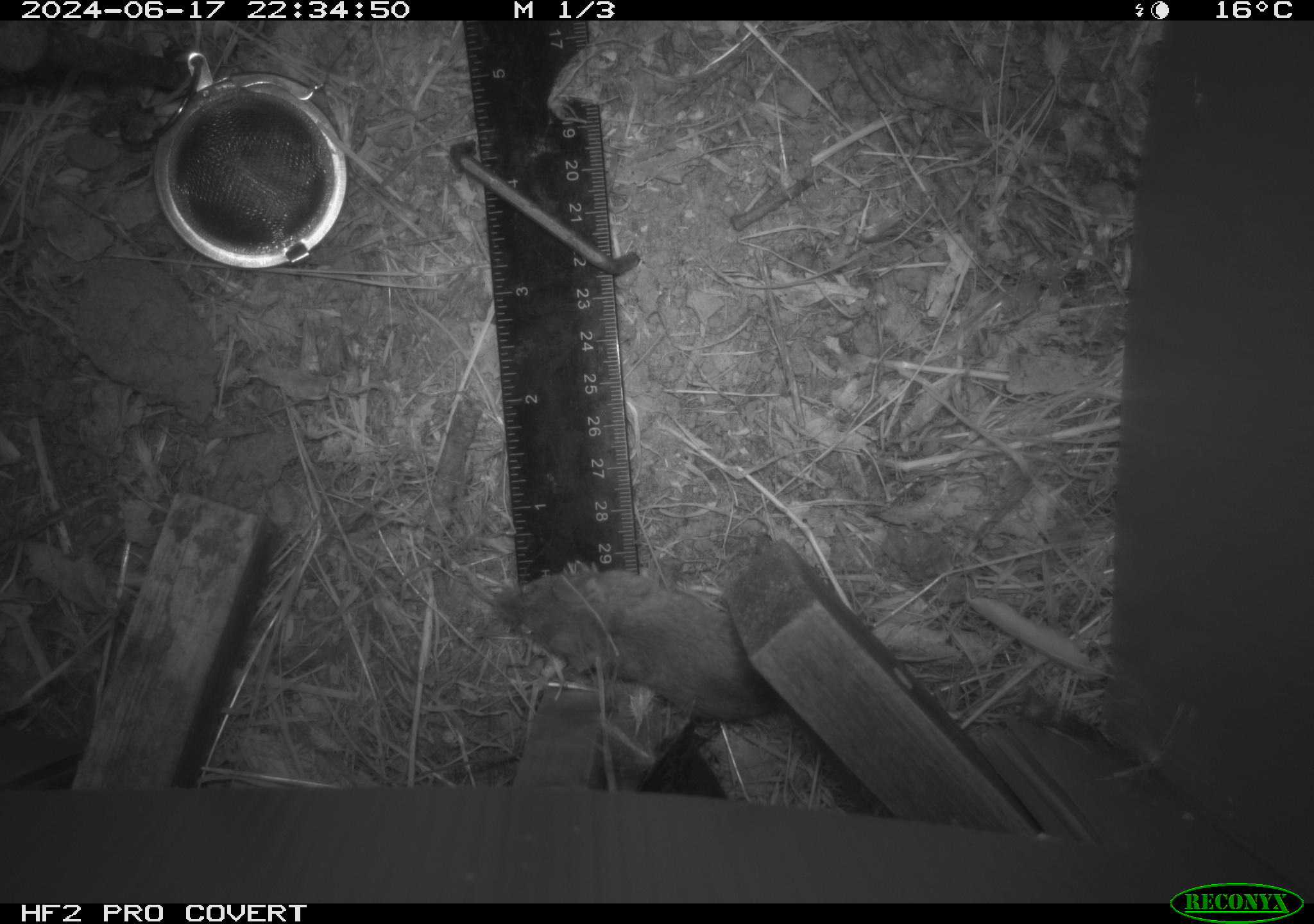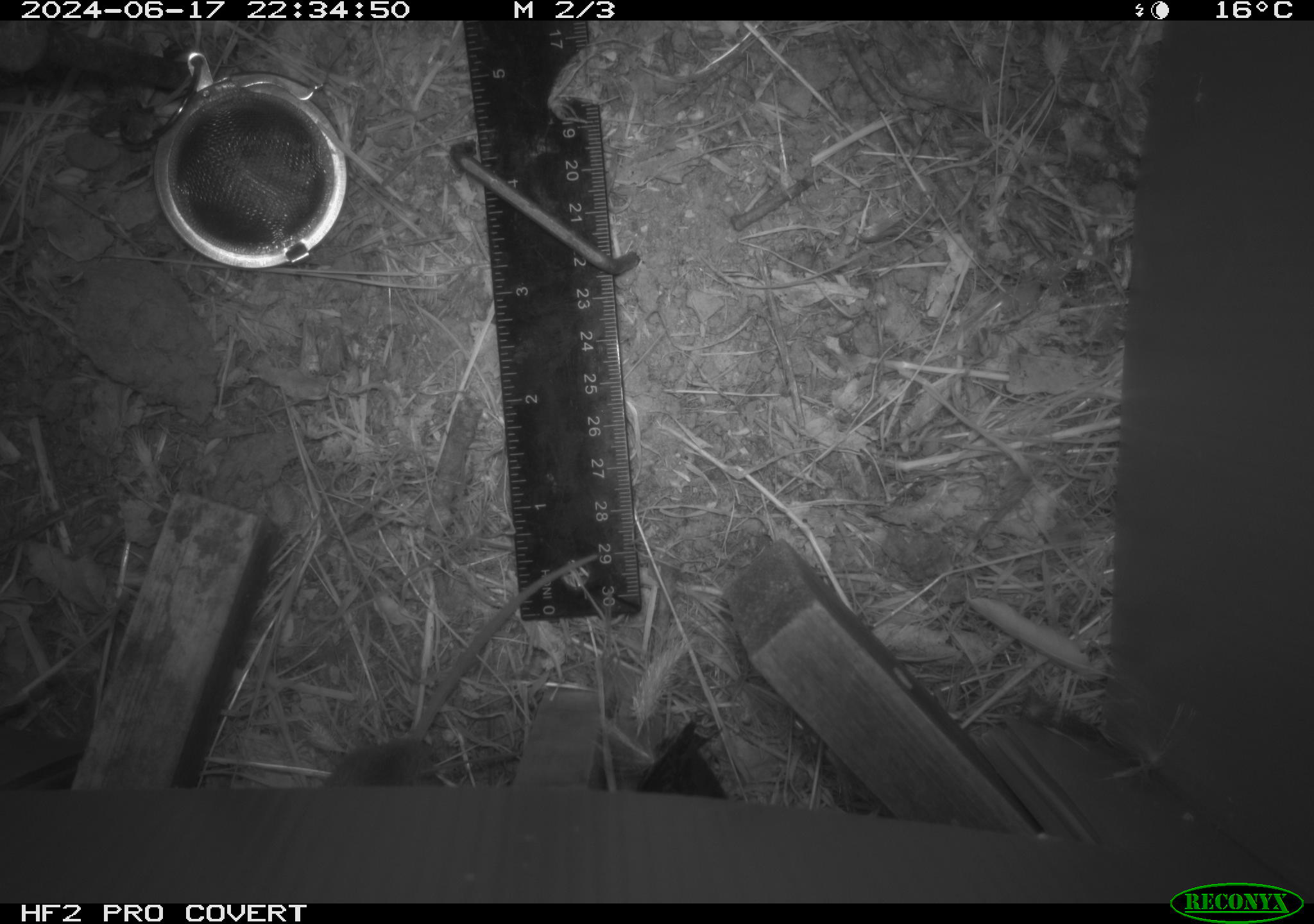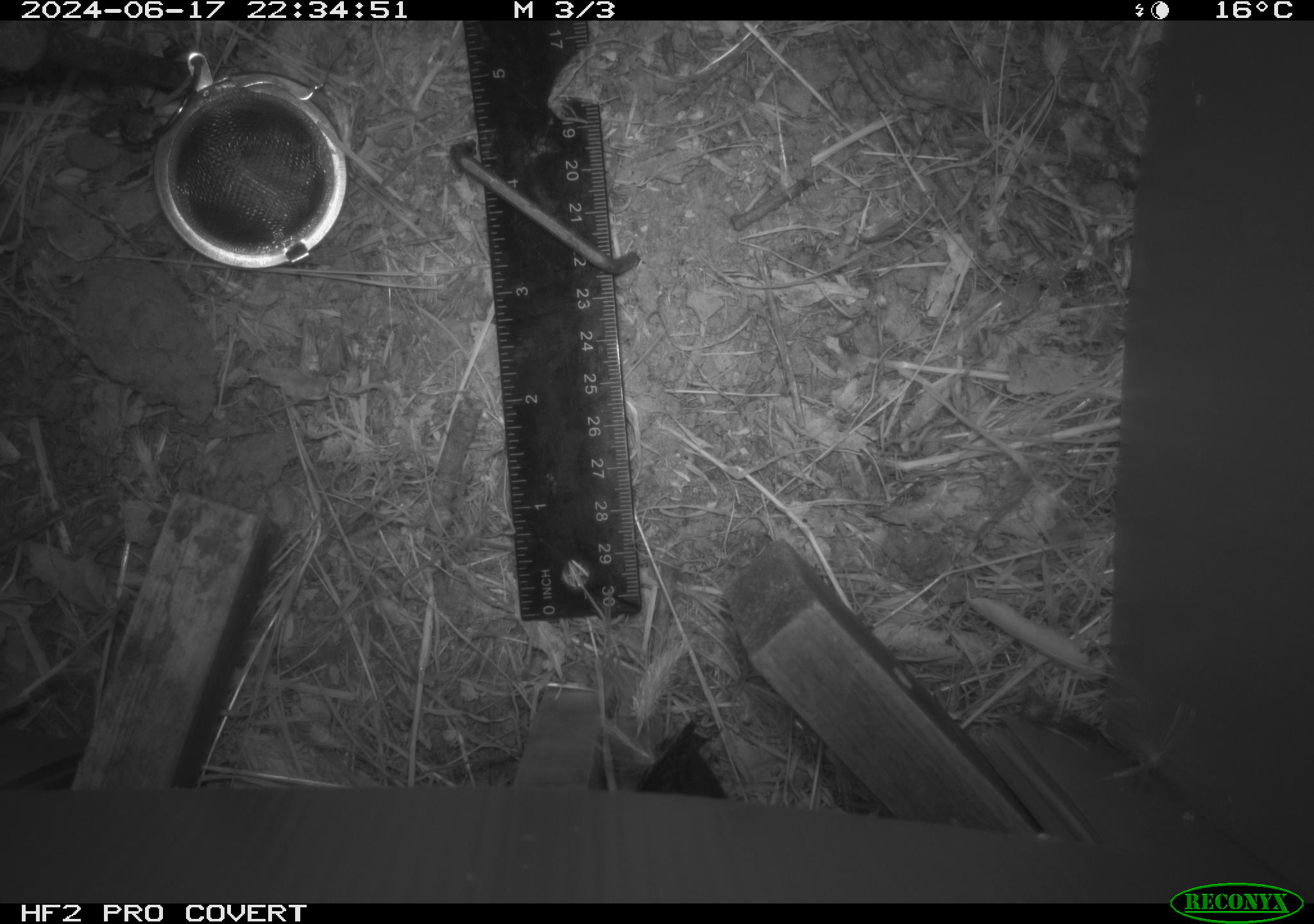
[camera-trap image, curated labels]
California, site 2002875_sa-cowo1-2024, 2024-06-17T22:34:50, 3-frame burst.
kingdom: Animalia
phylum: Chordata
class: Mammalia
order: Rodentia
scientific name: Rodentia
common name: mouse species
Mouse species (Rodentia).